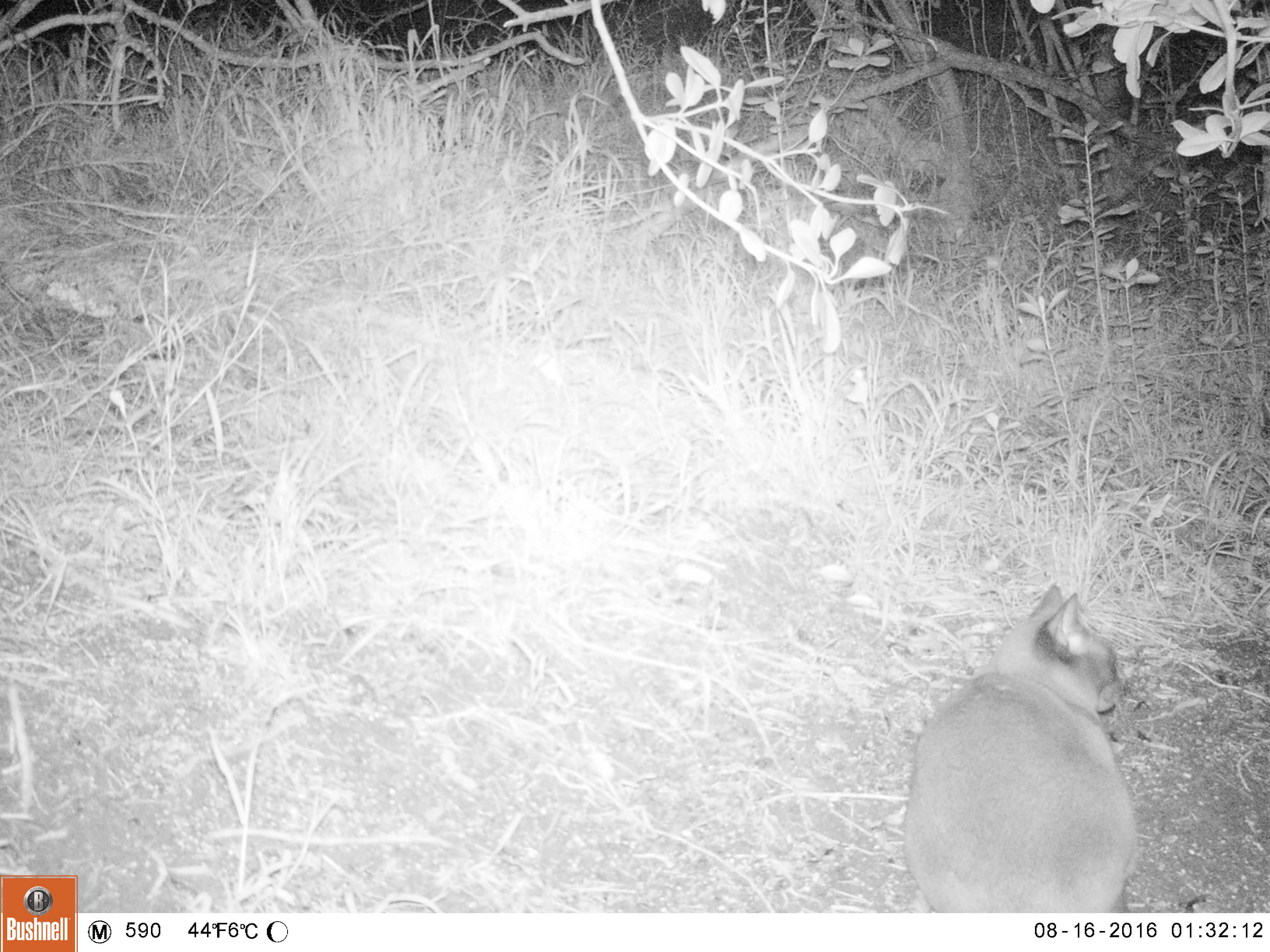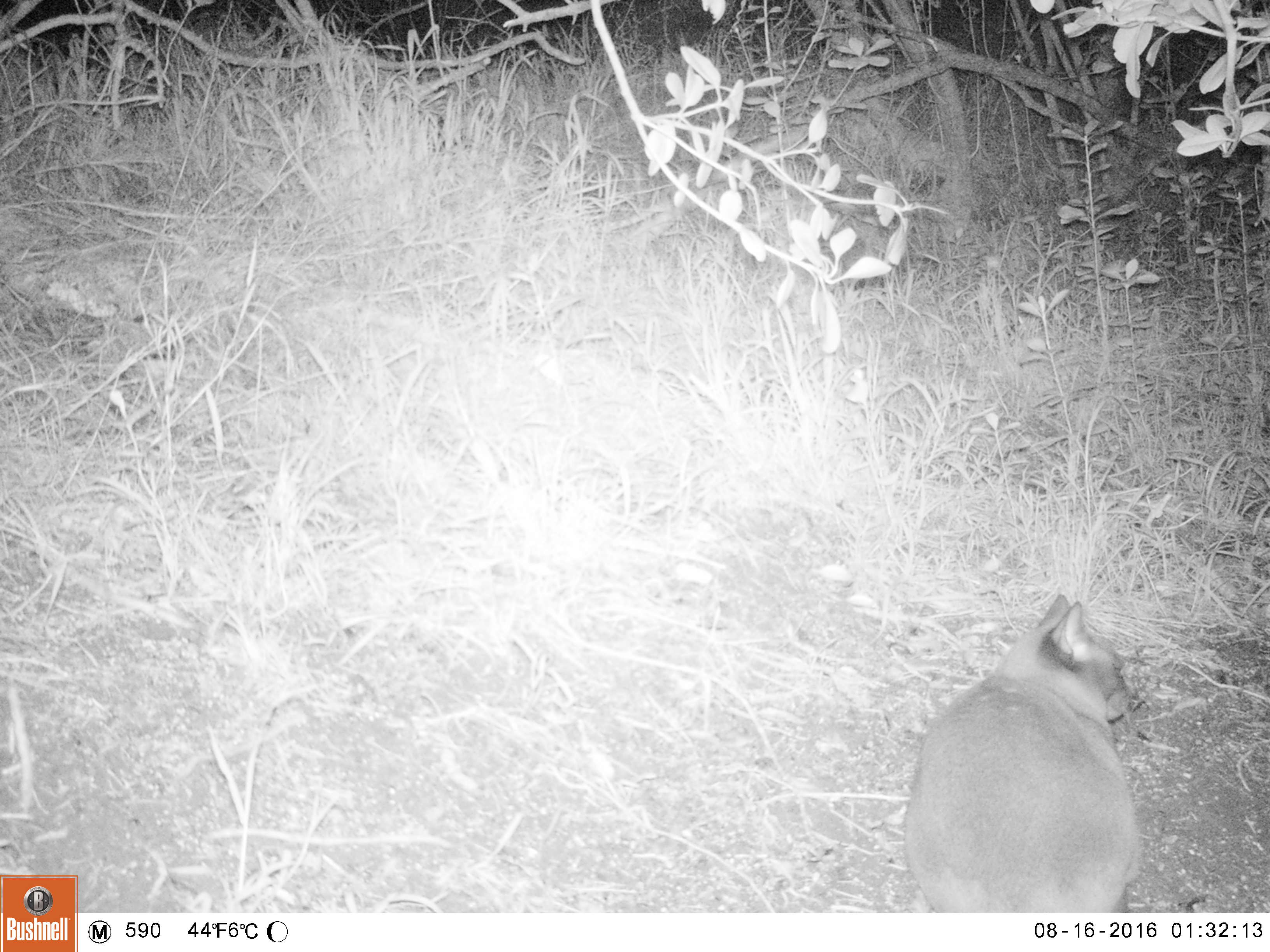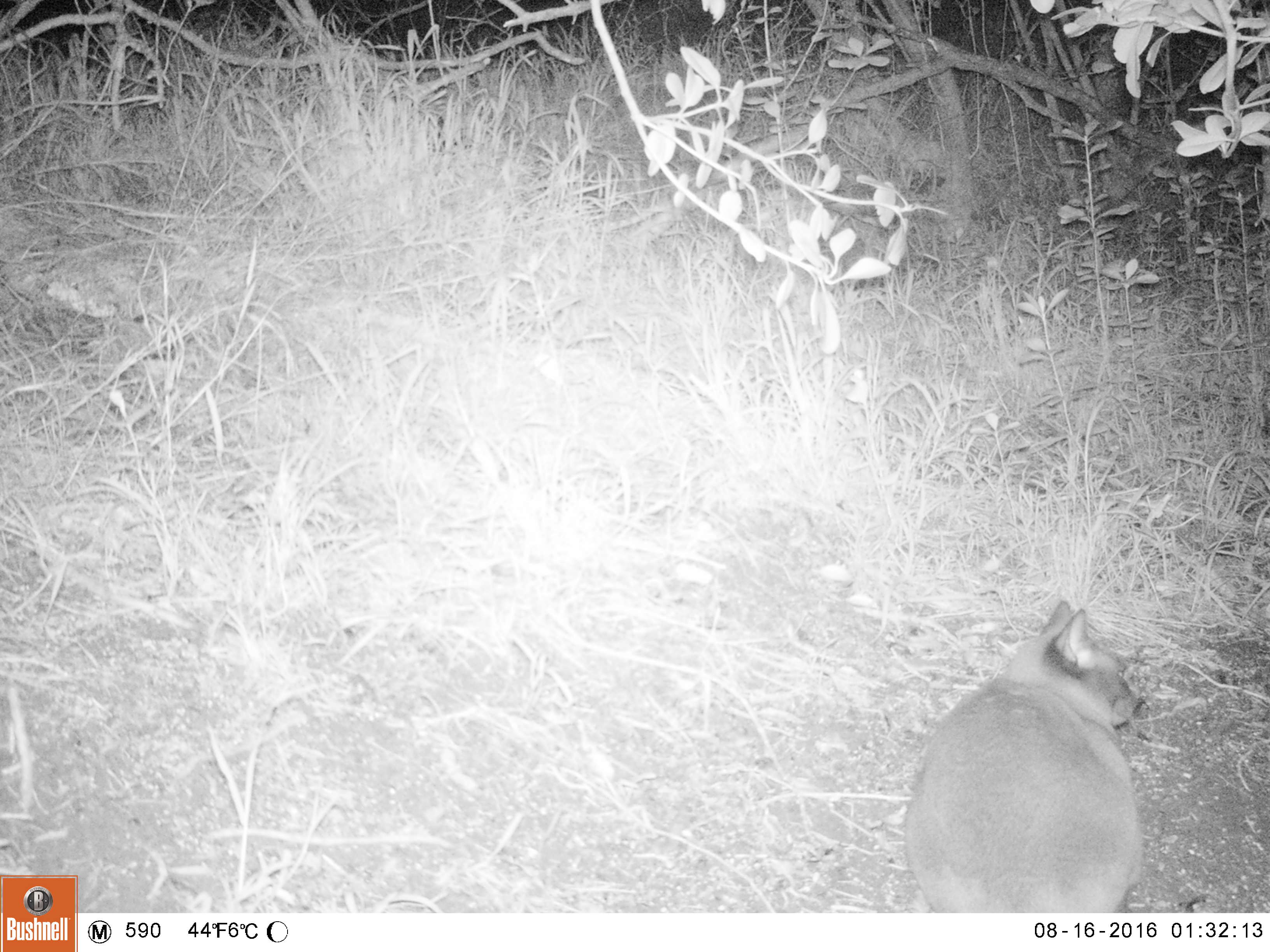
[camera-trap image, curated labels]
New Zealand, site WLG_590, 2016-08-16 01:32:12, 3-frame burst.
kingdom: Animalia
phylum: Chordata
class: Mammalia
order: Carnivora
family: Felidae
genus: Felis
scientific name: Felis catus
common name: domestic cat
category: cat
Cat (domestic cat) (Felis catus).